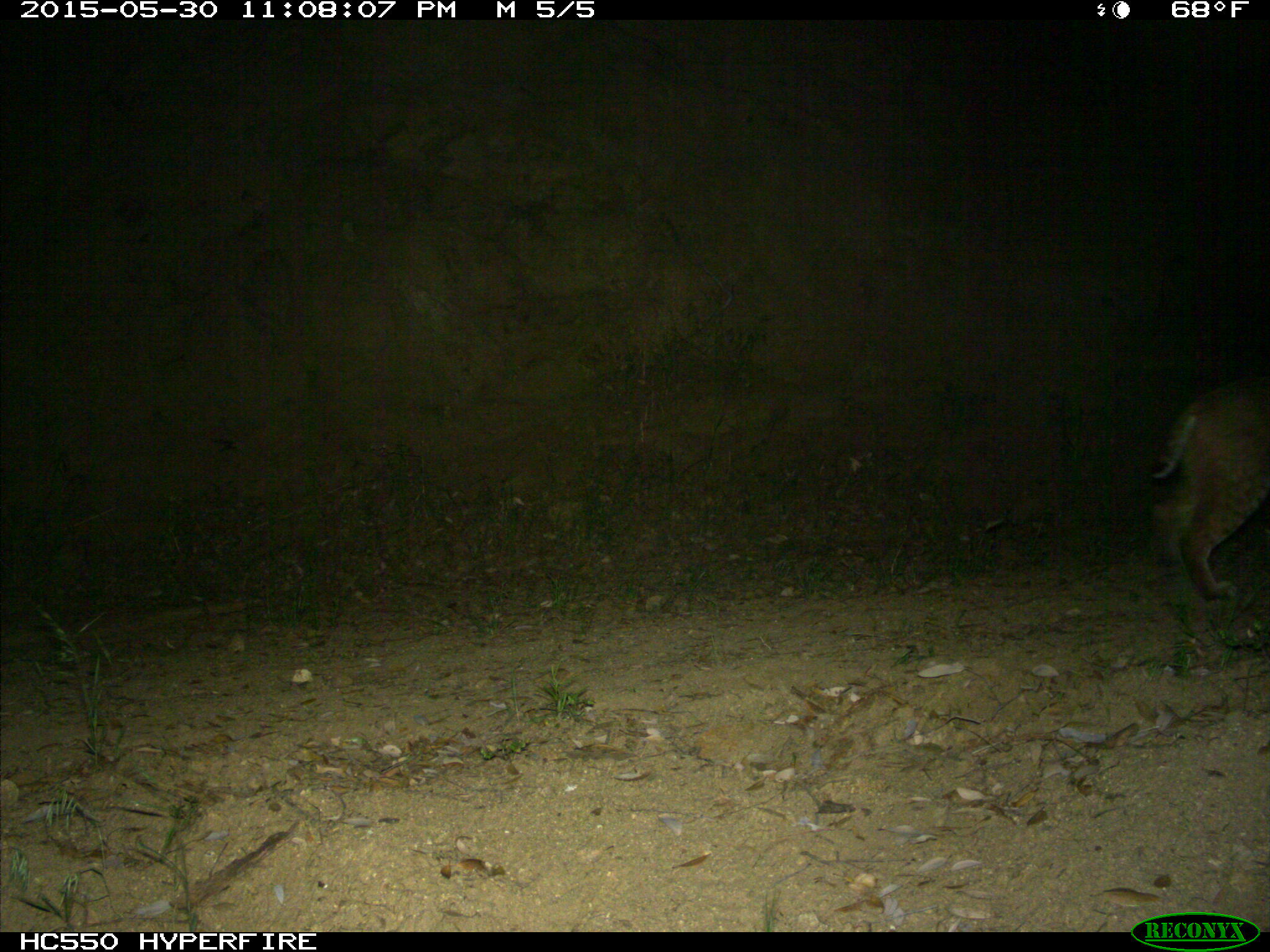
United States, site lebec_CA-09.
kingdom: Animalia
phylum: Chordata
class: Mammalia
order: Carnivora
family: Felidae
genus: Lynx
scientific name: Lynx rufus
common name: bobcat